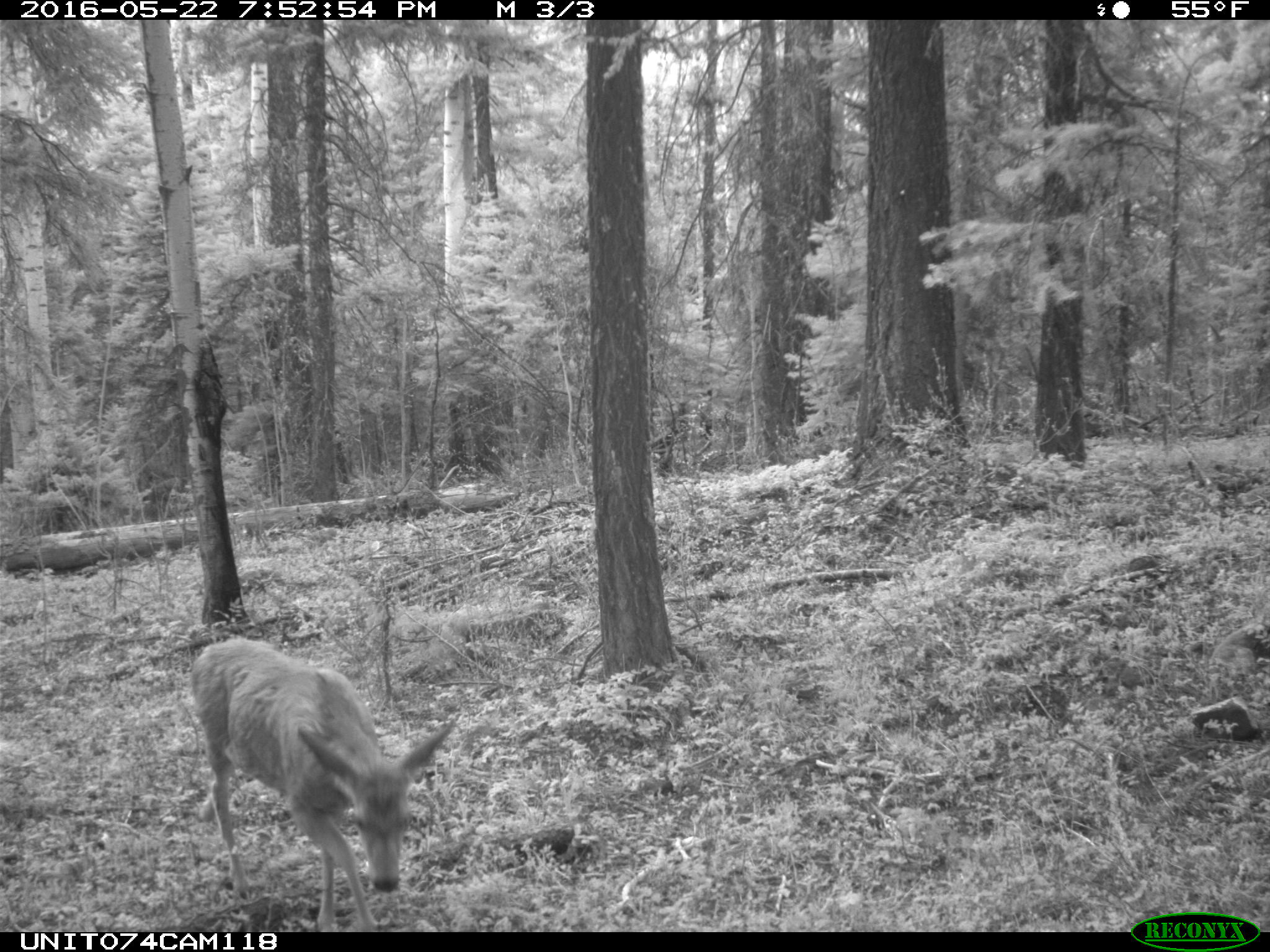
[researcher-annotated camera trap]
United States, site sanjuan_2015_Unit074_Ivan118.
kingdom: Animalia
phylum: Chordata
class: Mammalia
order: Artiodactyla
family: Cervidae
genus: Odocoileus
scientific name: Odocoileus hemionus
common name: mule deer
Odocoileus hemionus (mule deer).